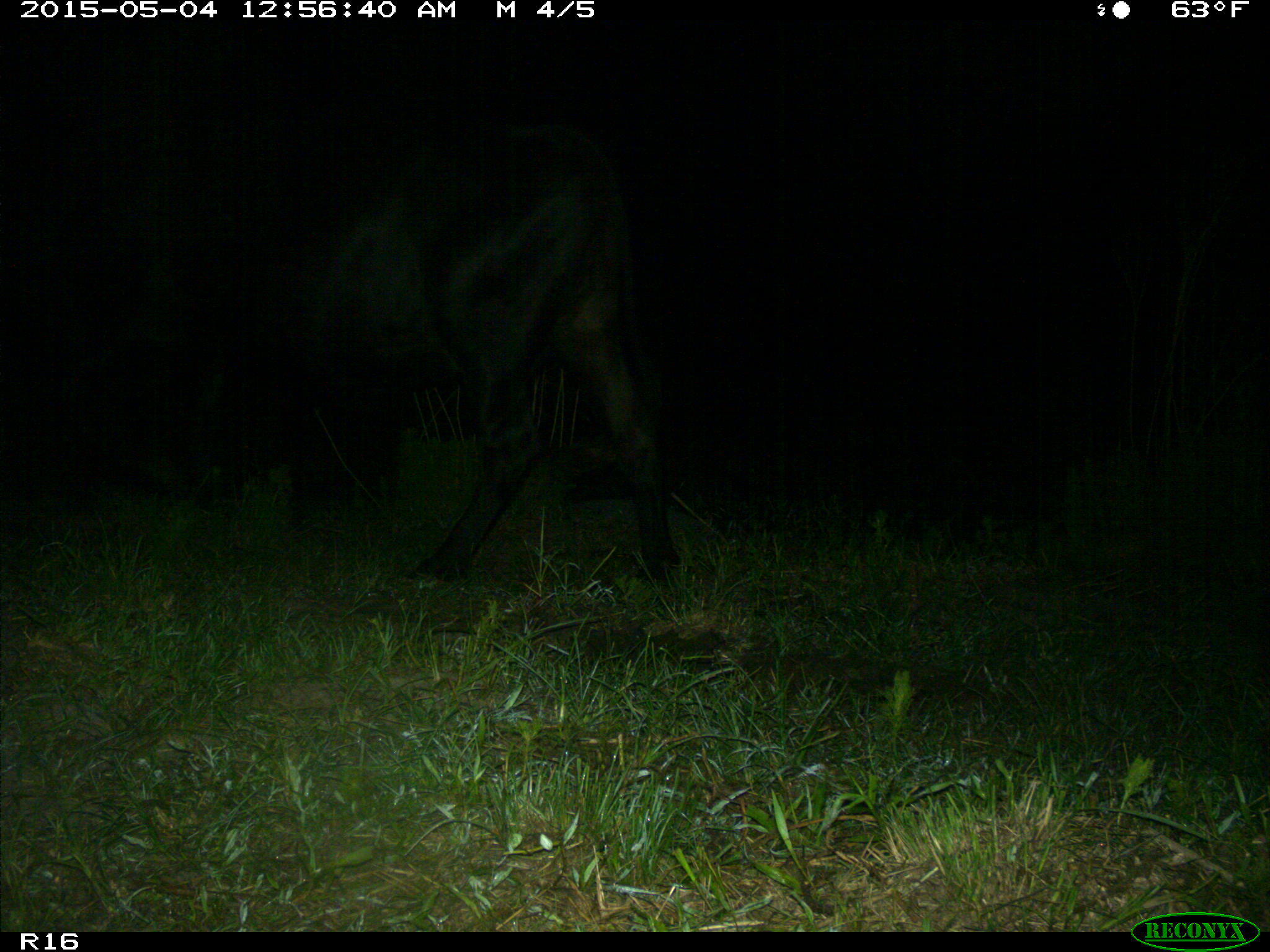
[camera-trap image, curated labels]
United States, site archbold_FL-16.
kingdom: Animalia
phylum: Chordata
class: Mammalia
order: Artiodactyla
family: Bovidae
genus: Bos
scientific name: Bos taurus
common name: domestic cow